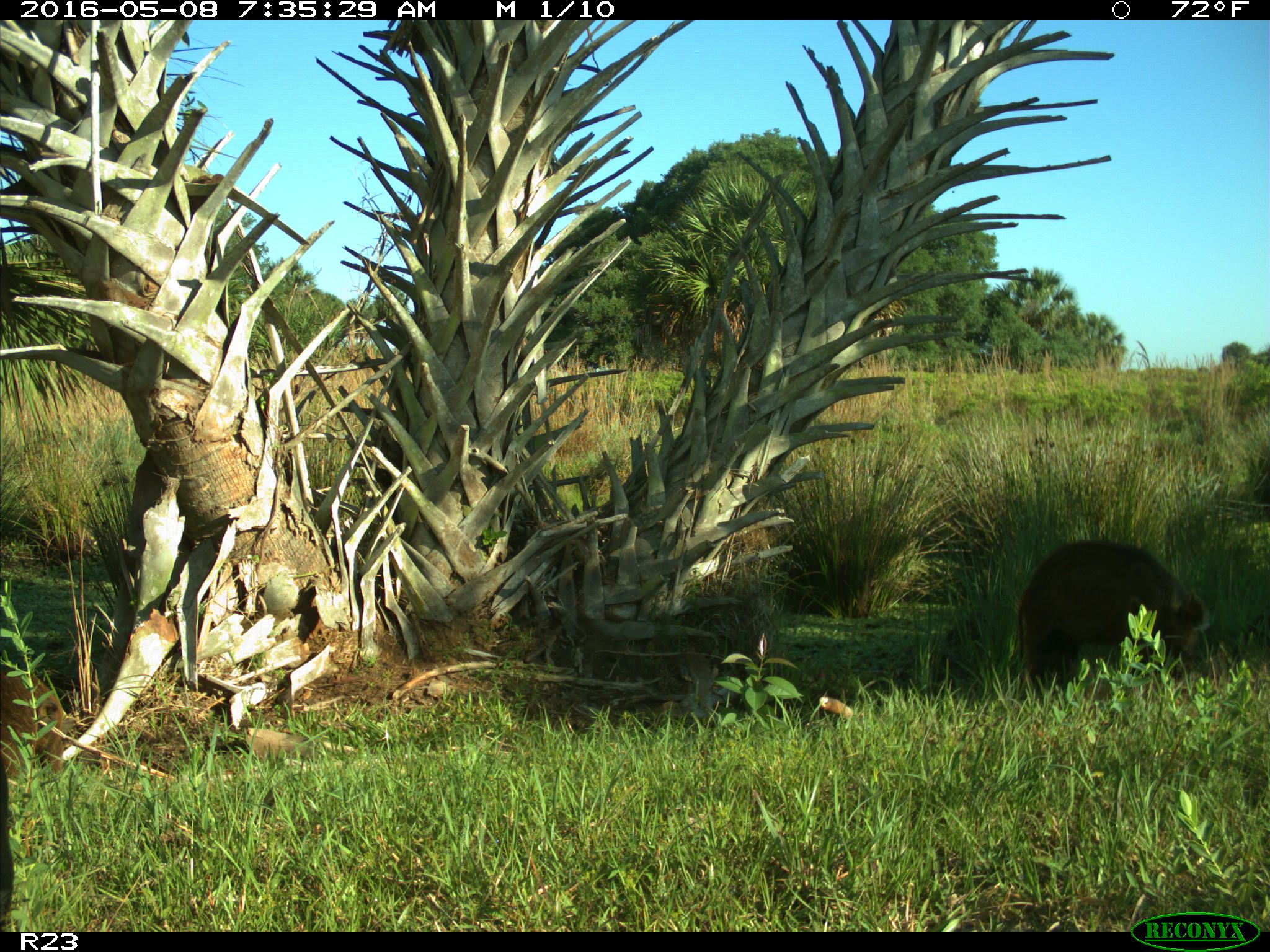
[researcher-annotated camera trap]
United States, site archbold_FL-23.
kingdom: Animalia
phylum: Chordata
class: Mammalia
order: Artiodactyla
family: Suidae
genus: Sus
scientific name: Sus scrofa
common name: wild boar